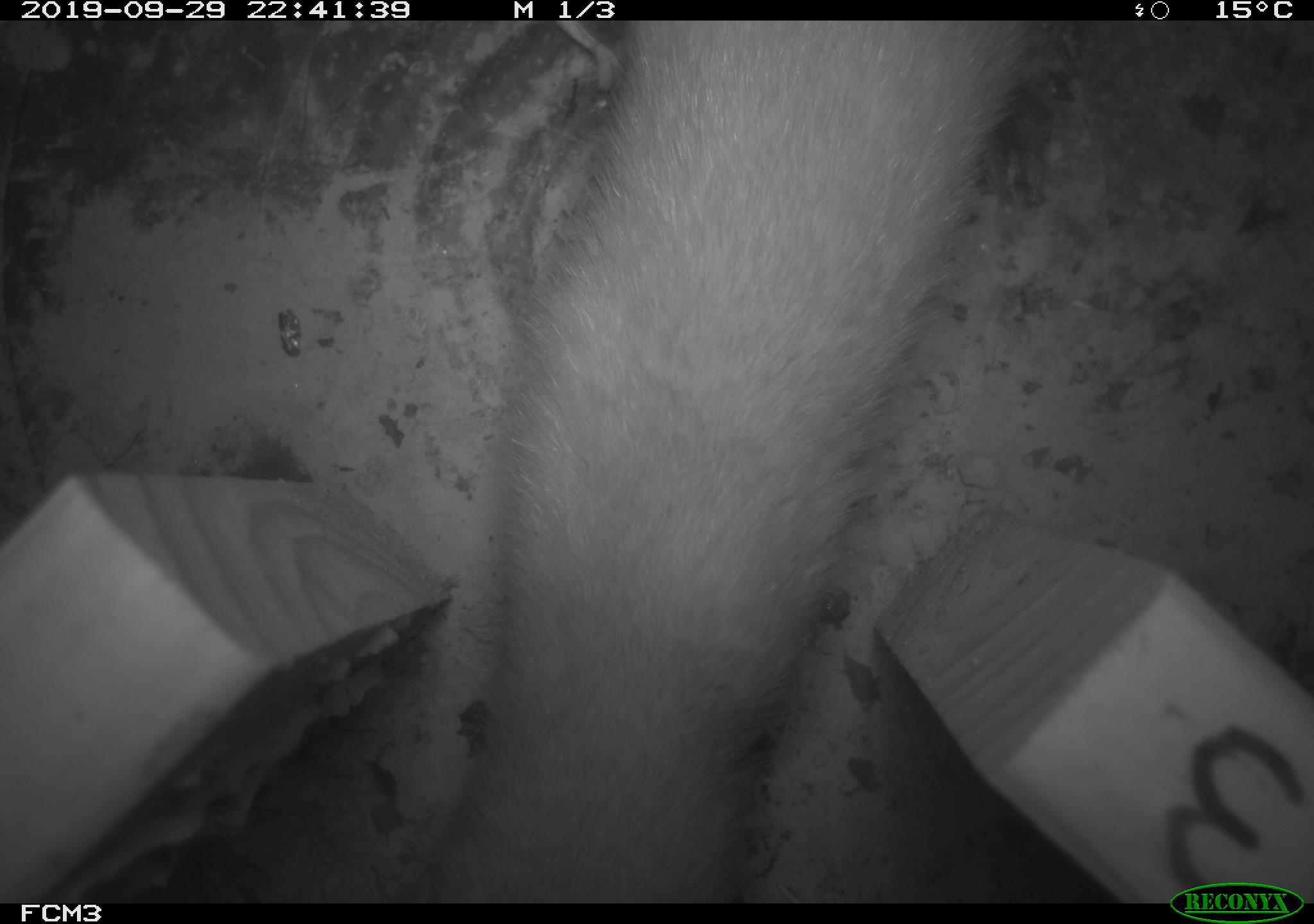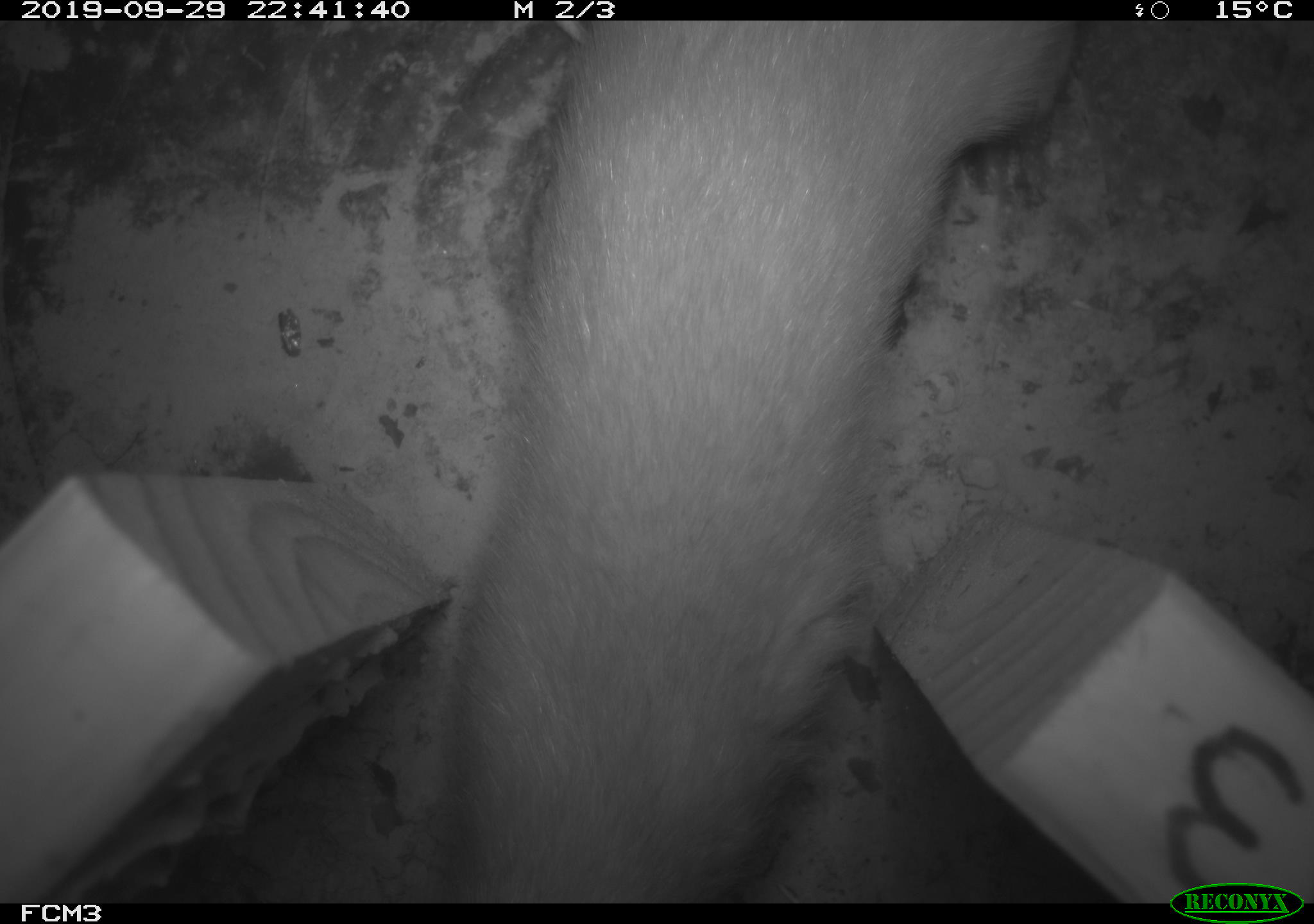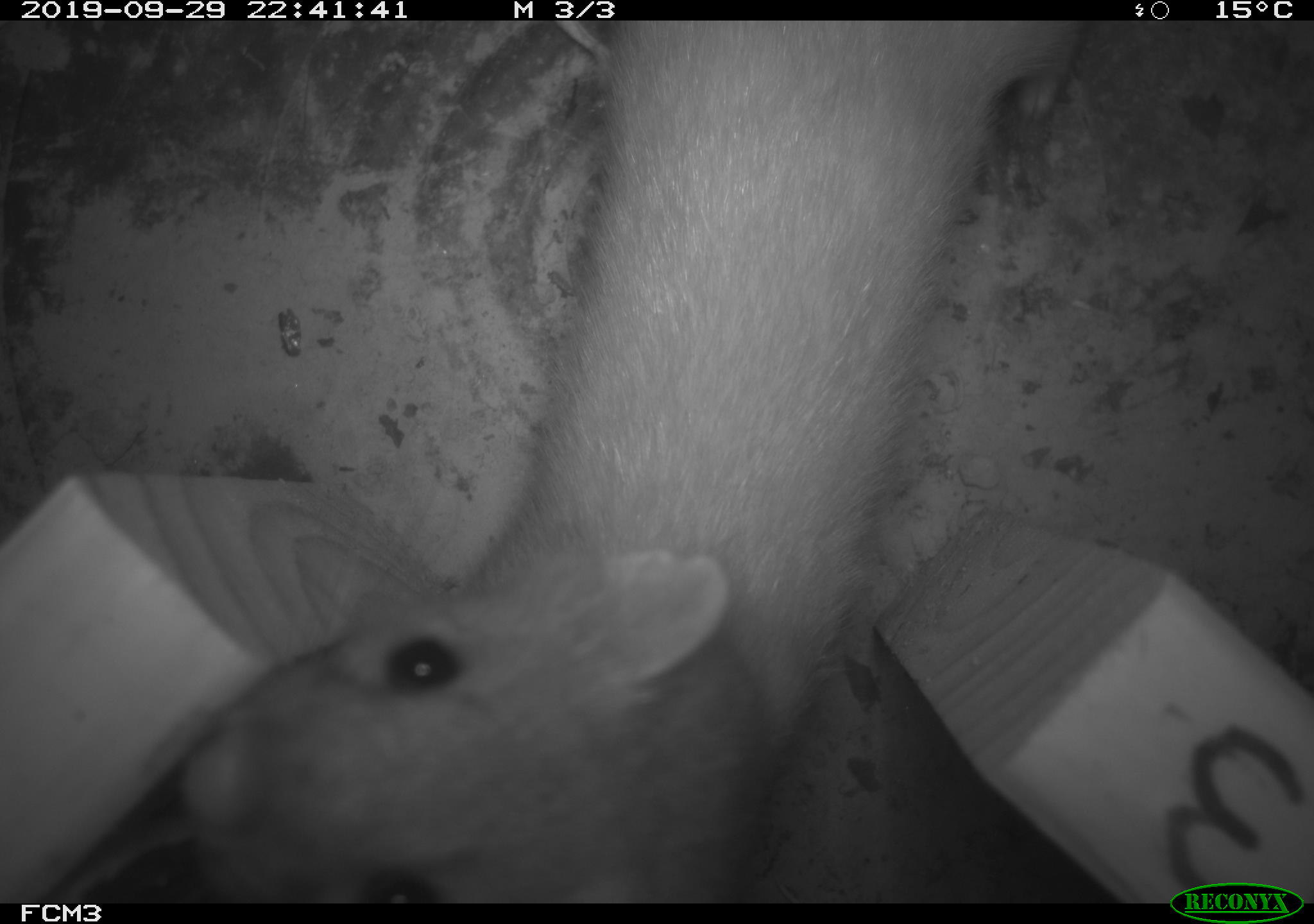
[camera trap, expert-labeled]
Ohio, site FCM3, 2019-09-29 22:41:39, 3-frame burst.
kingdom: Animalia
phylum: Chordata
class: Mammalia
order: Carnivora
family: Mustelidae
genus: Neogale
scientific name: Neogale frenata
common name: long-tailed weasel